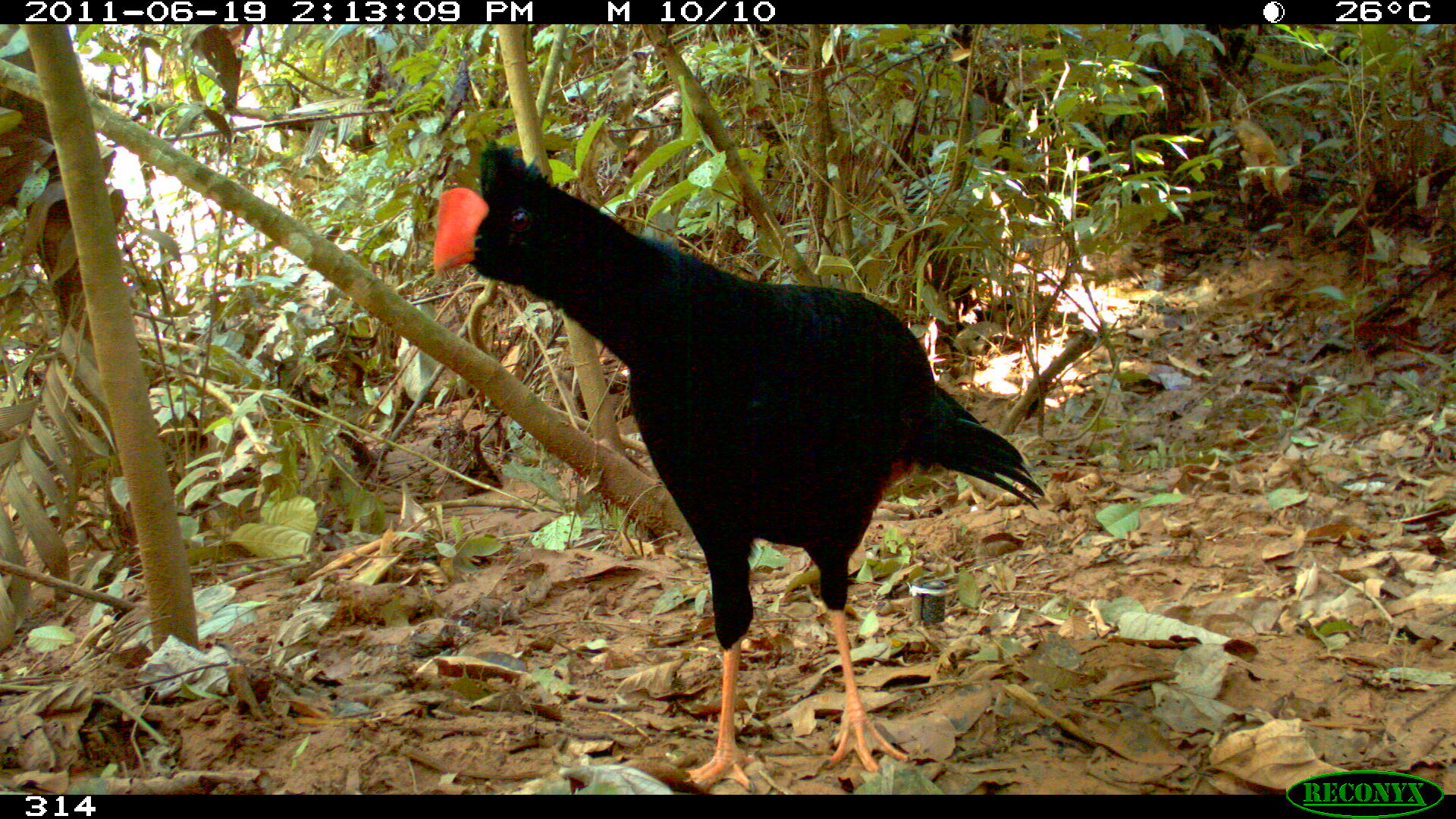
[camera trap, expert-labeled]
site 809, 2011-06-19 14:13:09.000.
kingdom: Animalia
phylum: Chordata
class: Aves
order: Galliformes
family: Cracidae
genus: Mitu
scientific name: Mitu tuberosum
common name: razor-billed curassow